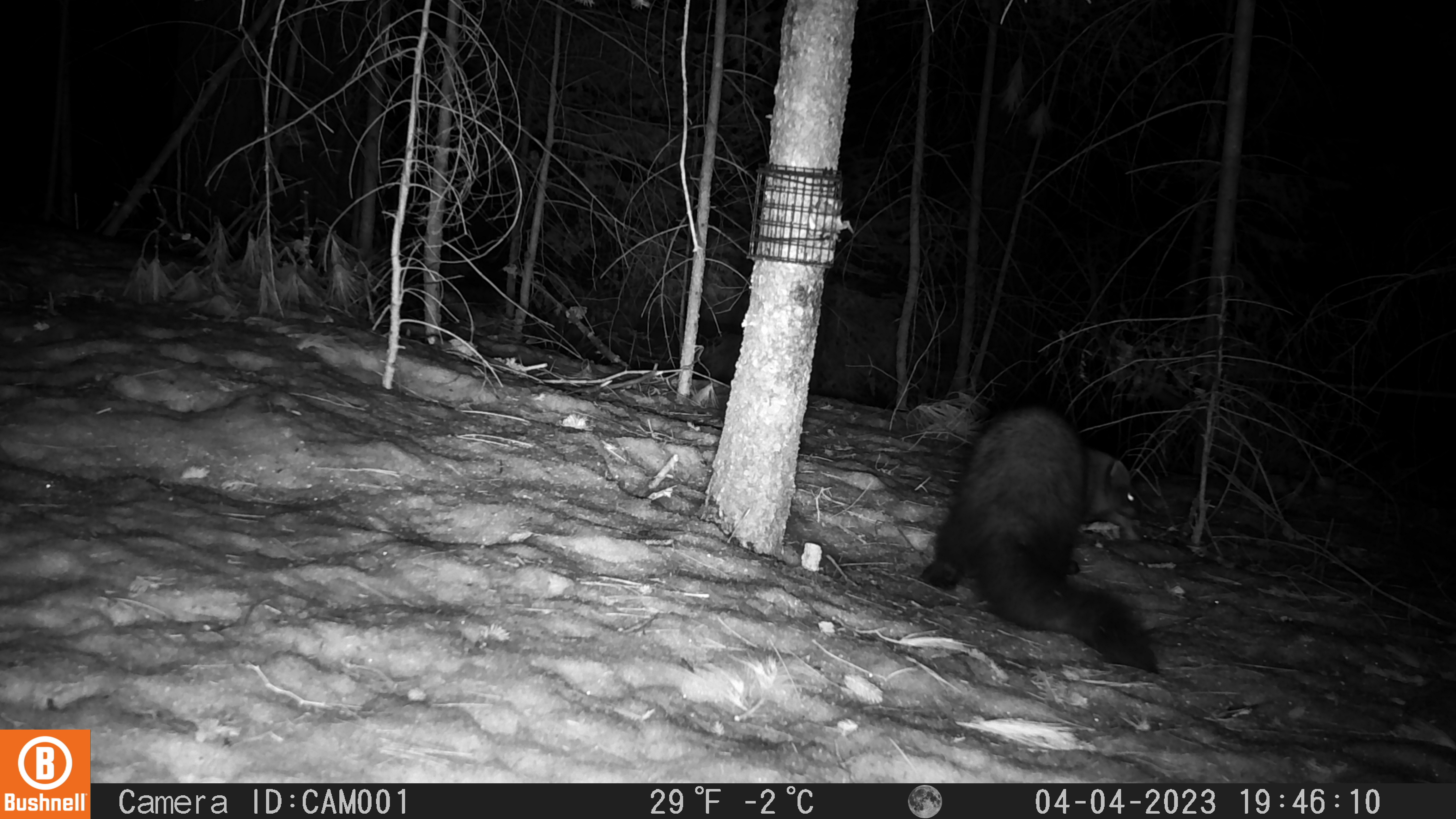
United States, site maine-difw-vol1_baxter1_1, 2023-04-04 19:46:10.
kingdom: Animalia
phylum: Chordata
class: Mammalia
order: Carnivora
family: Mustelidae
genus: Pekania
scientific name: Pekania pennanti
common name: fisher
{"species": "fisher (Pekania pennanti)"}